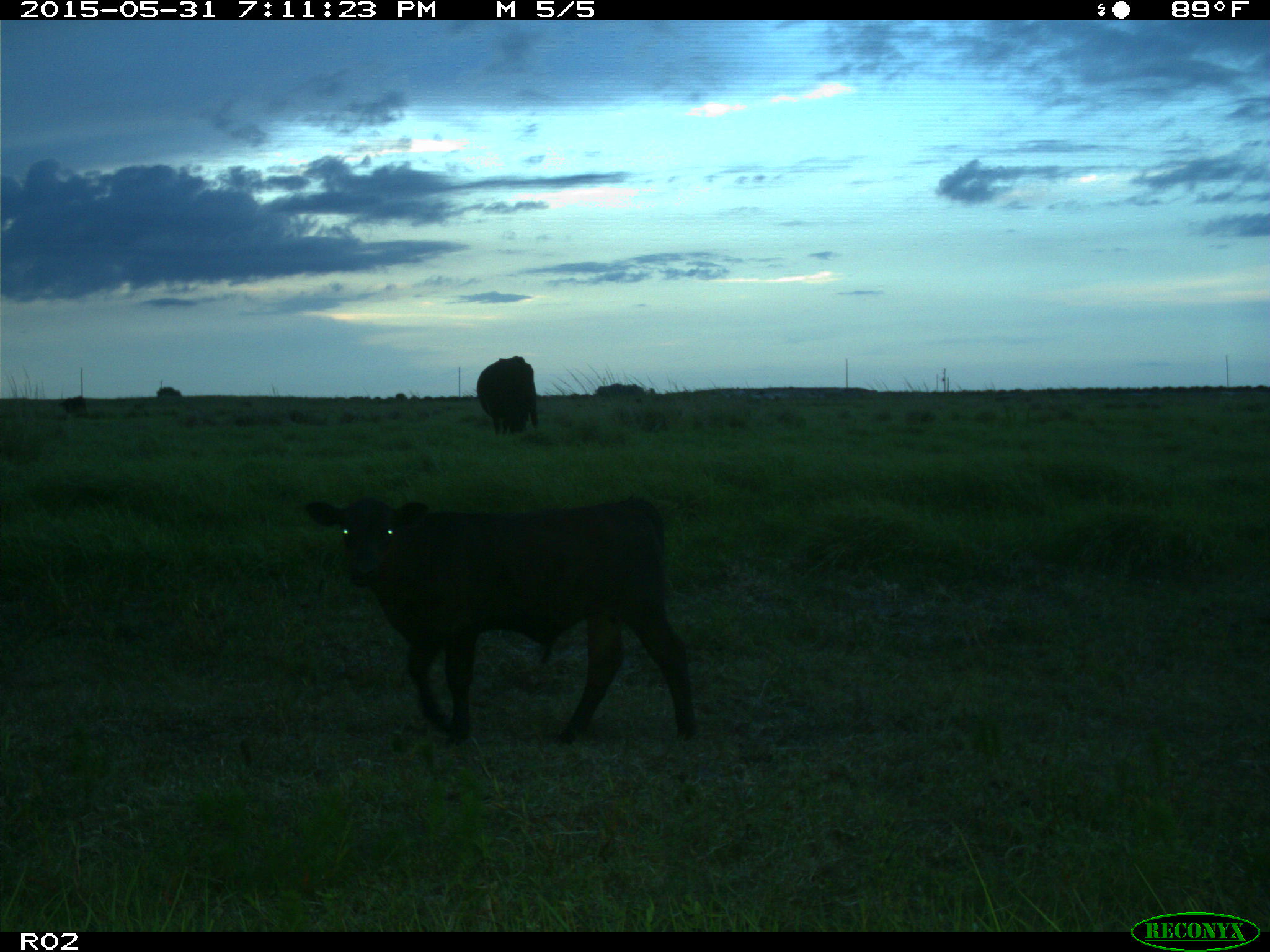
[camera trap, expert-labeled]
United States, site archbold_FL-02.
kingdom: Animalia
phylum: Chordata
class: Mammalia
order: Artiodactyla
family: Bovidae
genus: Bos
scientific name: Bos taurus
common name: domestic cow